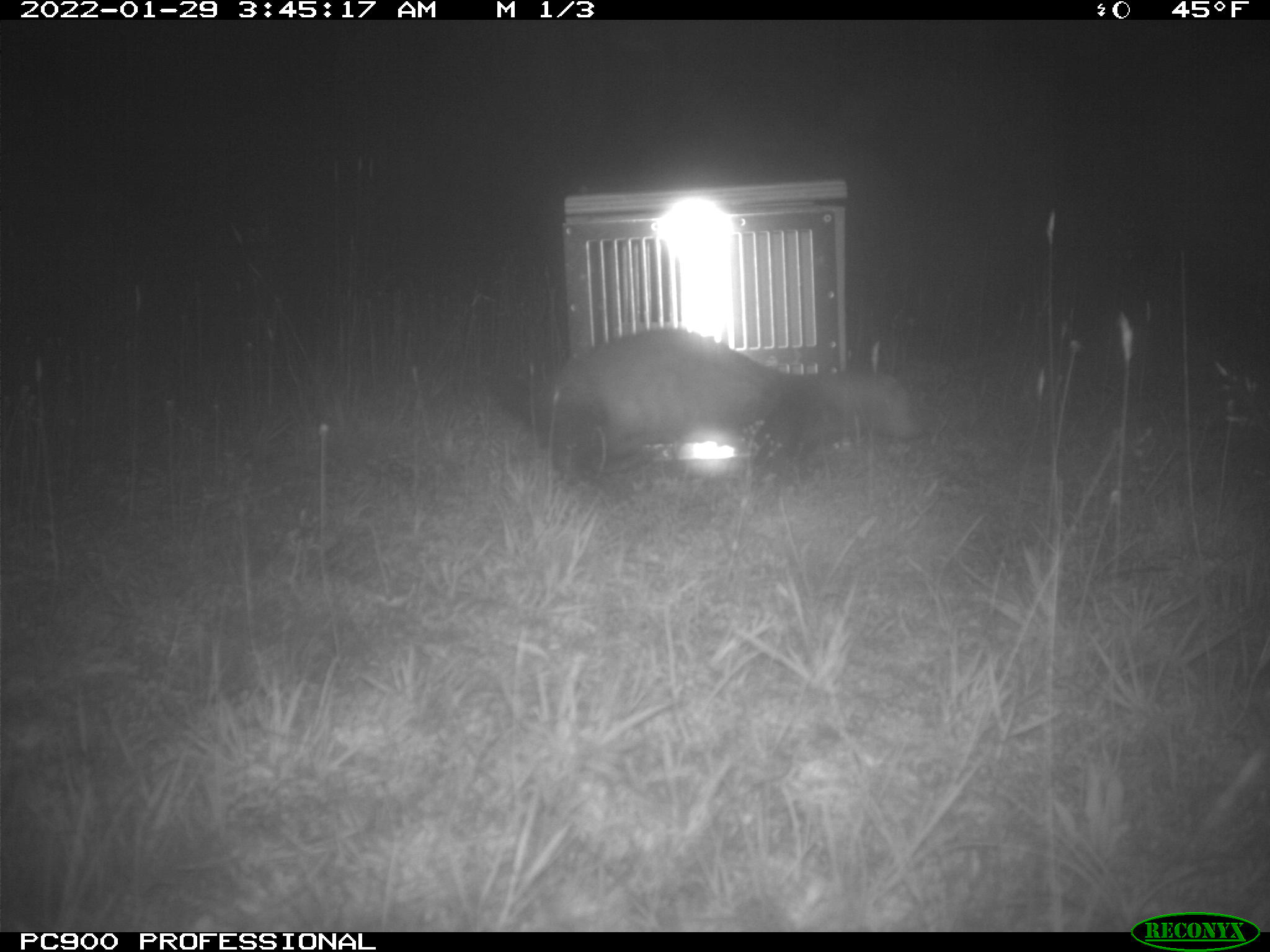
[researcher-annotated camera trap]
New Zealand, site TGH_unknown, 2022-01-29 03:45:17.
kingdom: Animalia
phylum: Chordata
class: Mammalia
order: Carnivora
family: Mustelidae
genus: Mustela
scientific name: Mustela furo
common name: ferret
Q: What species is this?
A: Ferret (Mustela furo).